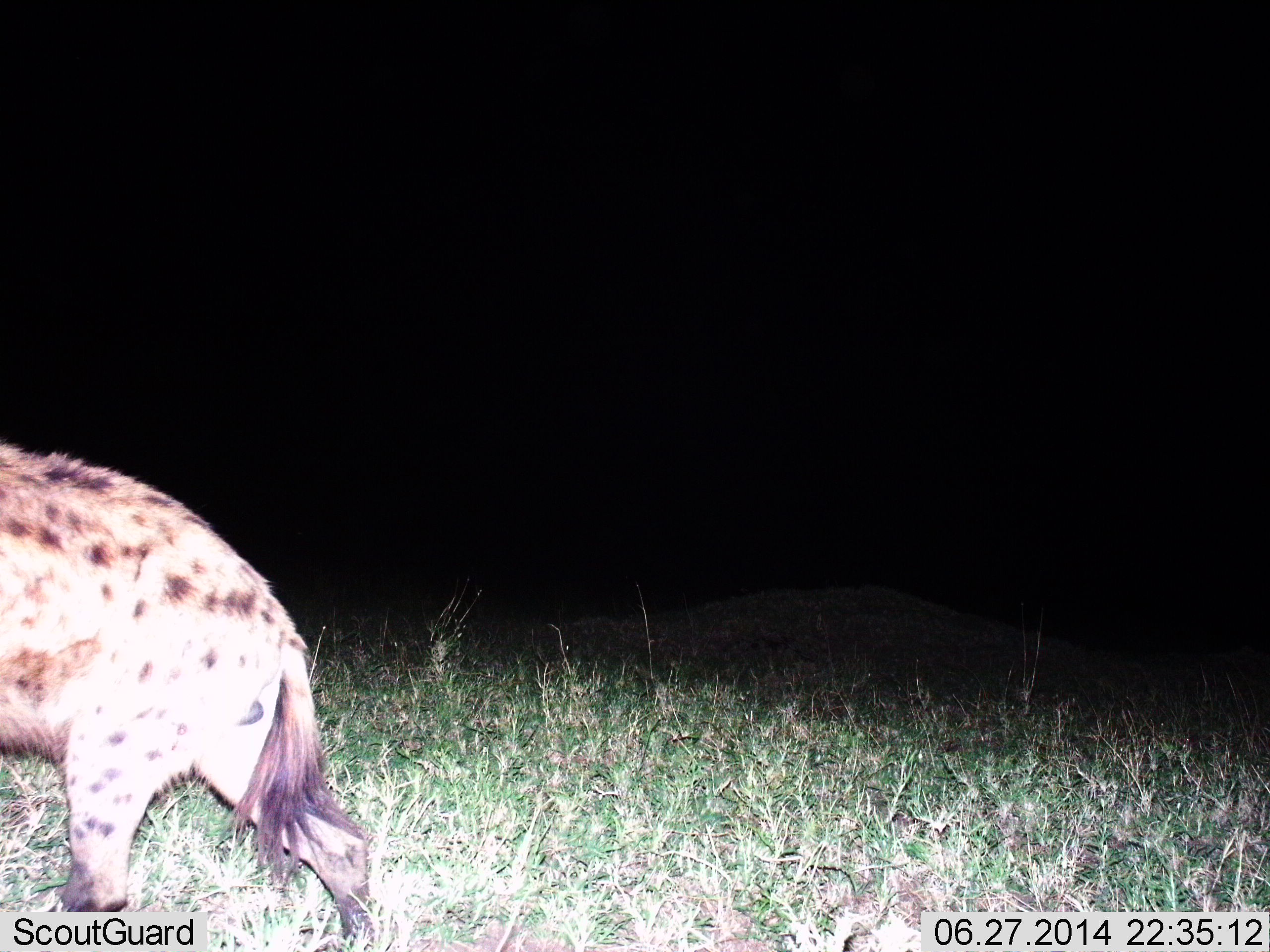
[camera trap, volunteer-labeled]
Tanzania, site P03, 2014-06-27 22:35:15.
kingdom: Animalia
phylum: Chordata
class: Mammalia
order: Carnivora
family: Hyaenidae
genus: Crocuta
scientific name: Crocuta crocuta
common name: spotted hyena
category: hyenaspotted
Hyenaspotted (spotted hyena) (Crocuta crocuta), count 1. Behavior (volunteer vote fractions): standing 0%, resting 0%, moving 100%, interacting 0%. Young present (vote fraction): 0%. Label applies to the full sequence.